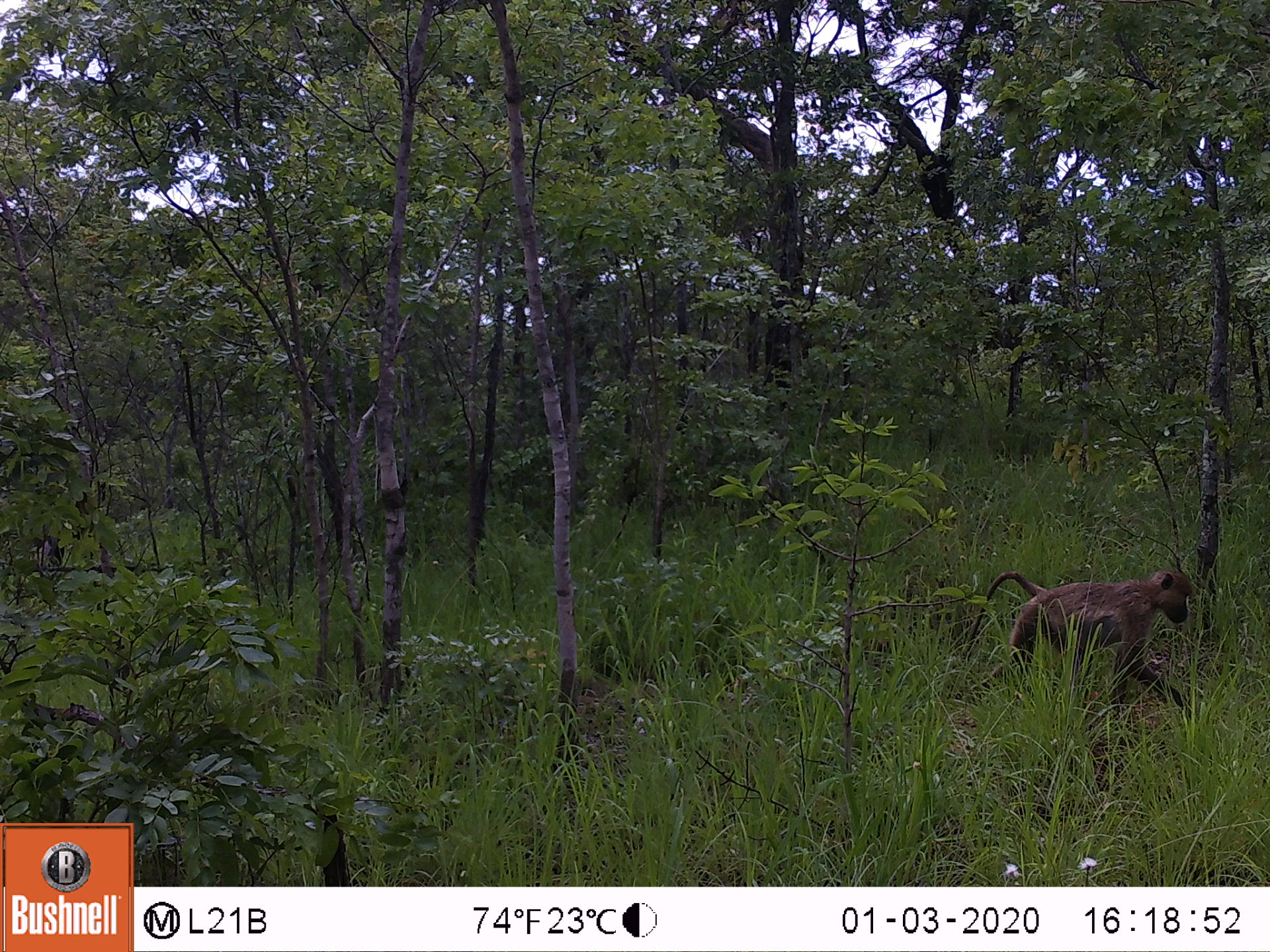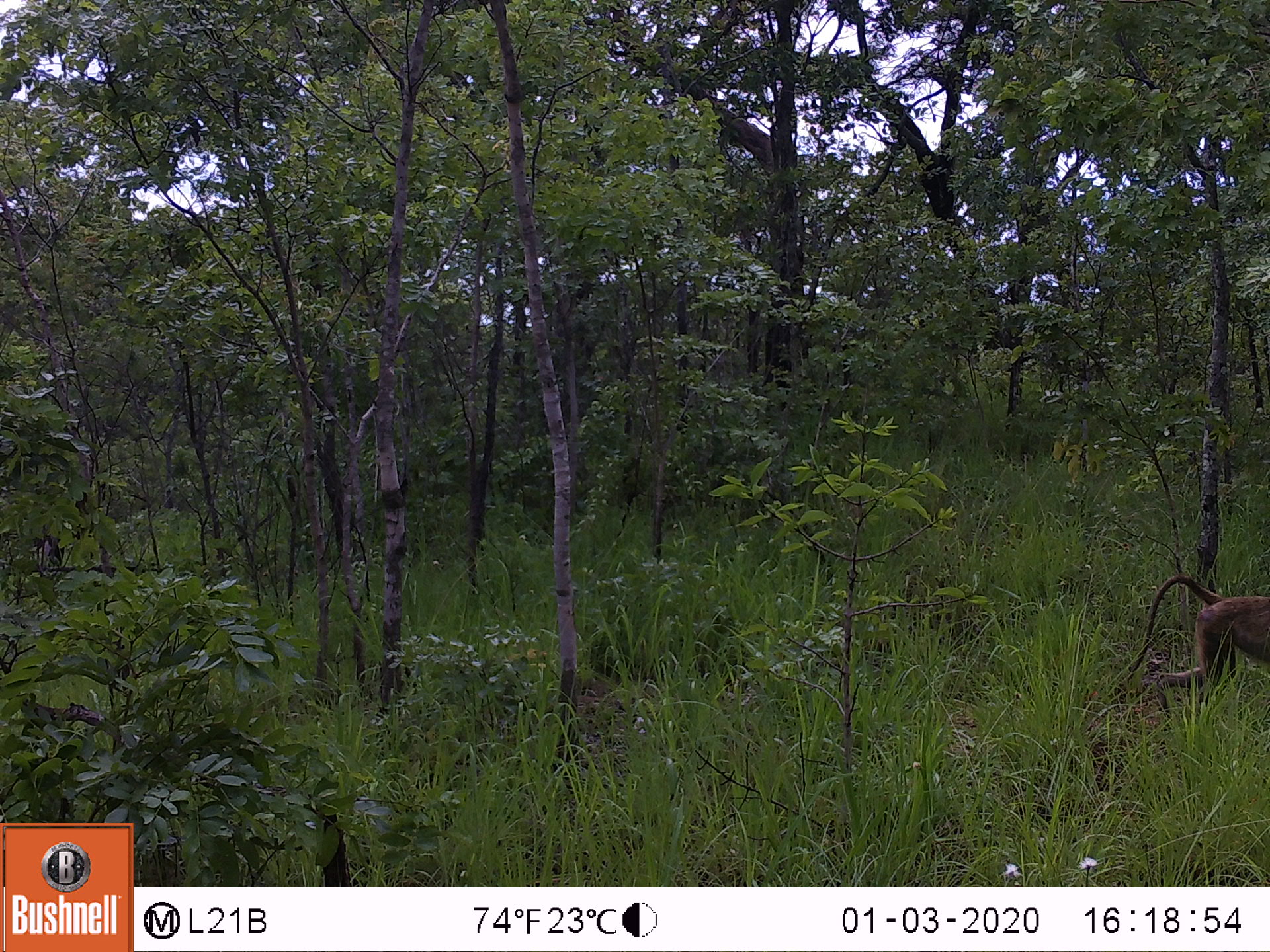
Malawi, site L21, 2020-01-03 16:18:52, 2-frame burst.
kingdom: Animalia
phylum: Chordata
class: Mammalia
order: Primates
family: Cercopithecidae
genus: Papio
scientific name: Papio cynocephalus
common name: yellow baboon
Yellow baboon (Papio cynocephalus), count 1.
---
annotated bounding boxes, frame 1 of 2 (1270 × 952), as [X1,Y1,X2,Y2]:
yellow baboon: [963,565,1202,707]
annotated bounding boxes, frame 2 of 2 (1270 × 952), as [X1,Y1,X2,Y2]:
yellow baboon: [1113,570,1262,703]